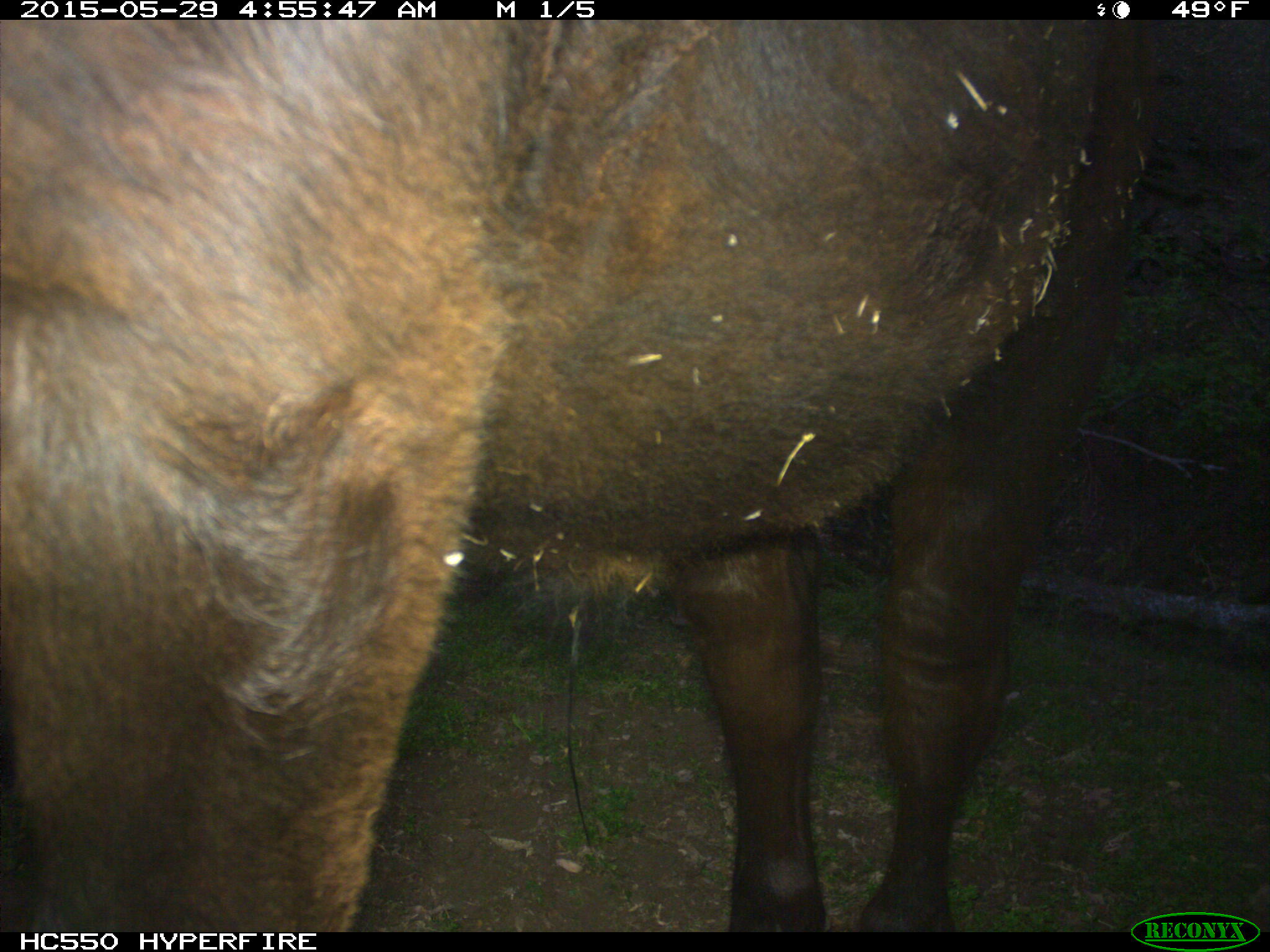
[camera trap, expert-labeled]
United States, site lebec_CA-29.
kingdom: Animalia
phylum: Chordata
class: Mammalia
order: Artiodactyla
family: Bovidae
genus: Bos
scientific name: Bos taurus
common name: domestic cow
Bos taurus (domestic cow).